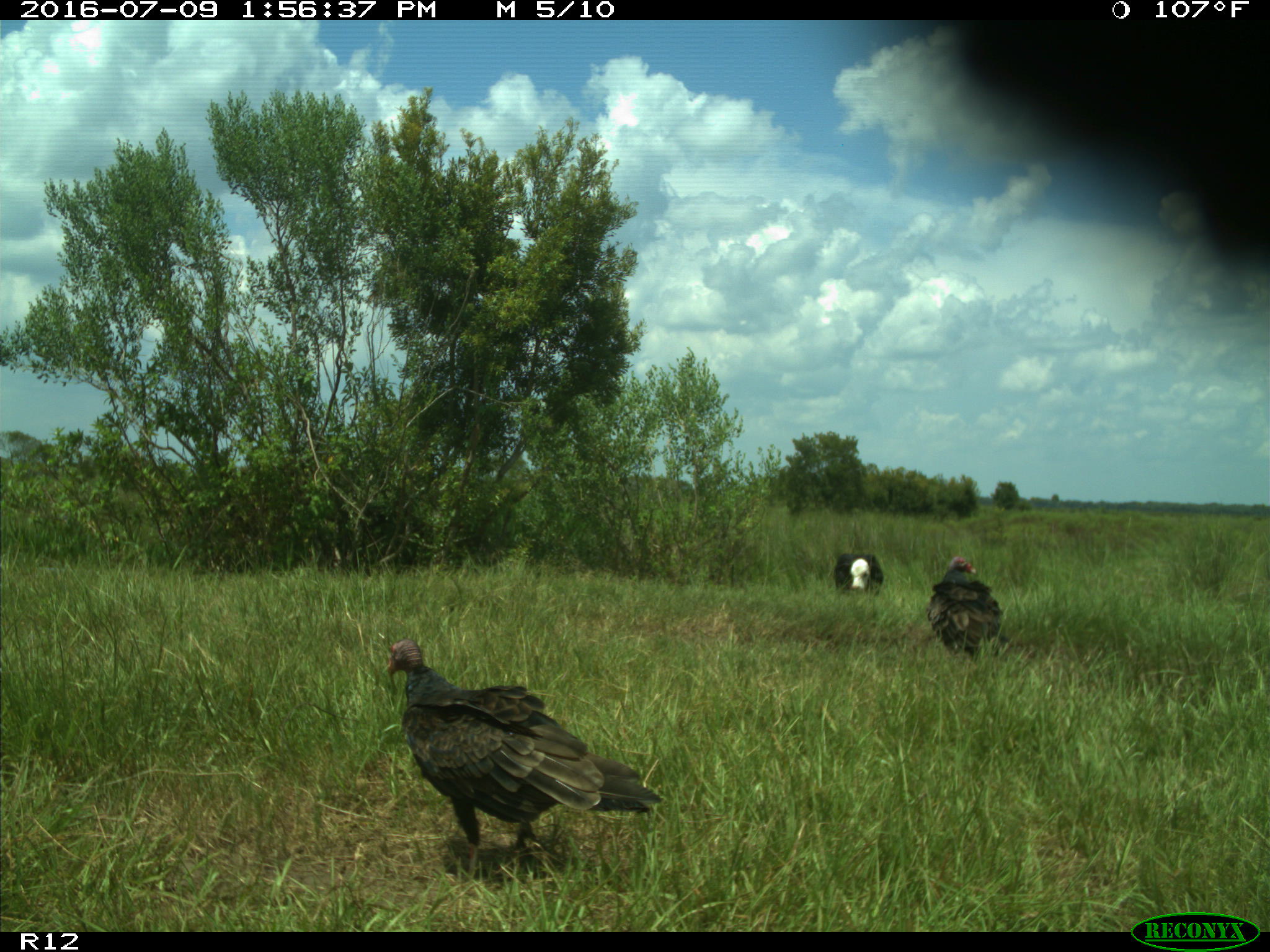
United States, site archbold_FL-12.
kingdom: Animalia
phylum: Chordata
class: Mammalia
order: Artiodactyla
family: Bovidae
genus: Bos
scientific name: Bos taurus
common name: domestic cow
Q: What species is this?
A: Bos taurus (domestic cow).